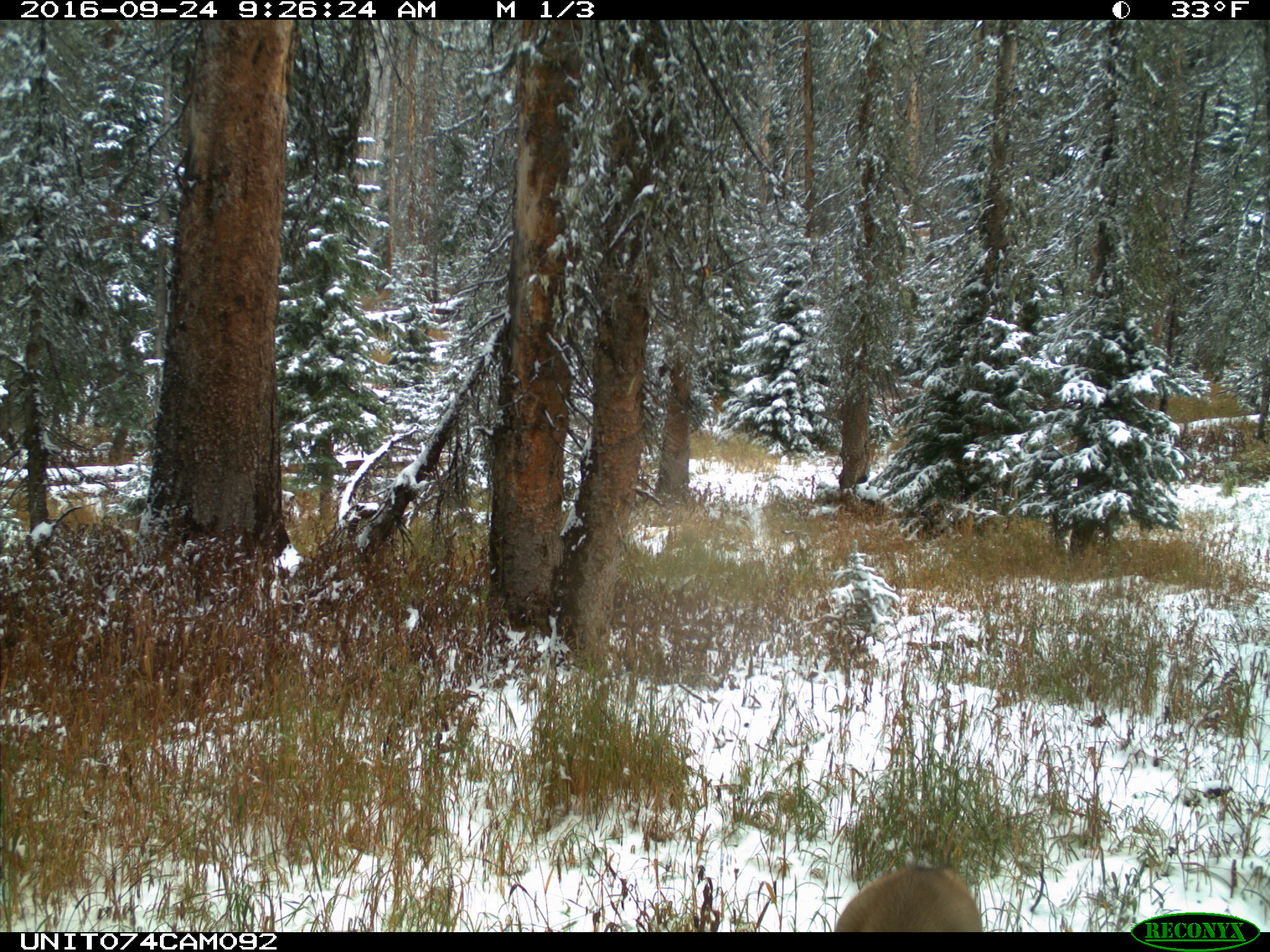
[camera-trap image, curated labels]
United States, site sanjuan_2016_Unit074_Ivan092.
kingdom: Animalia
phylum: Chordata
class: Mammalia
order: Artiodactyla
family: Cervidae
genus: Odocoileus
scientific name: Odocoileus hemionus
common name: mule deer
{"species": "Odocoileus hemionus (mule deer)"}